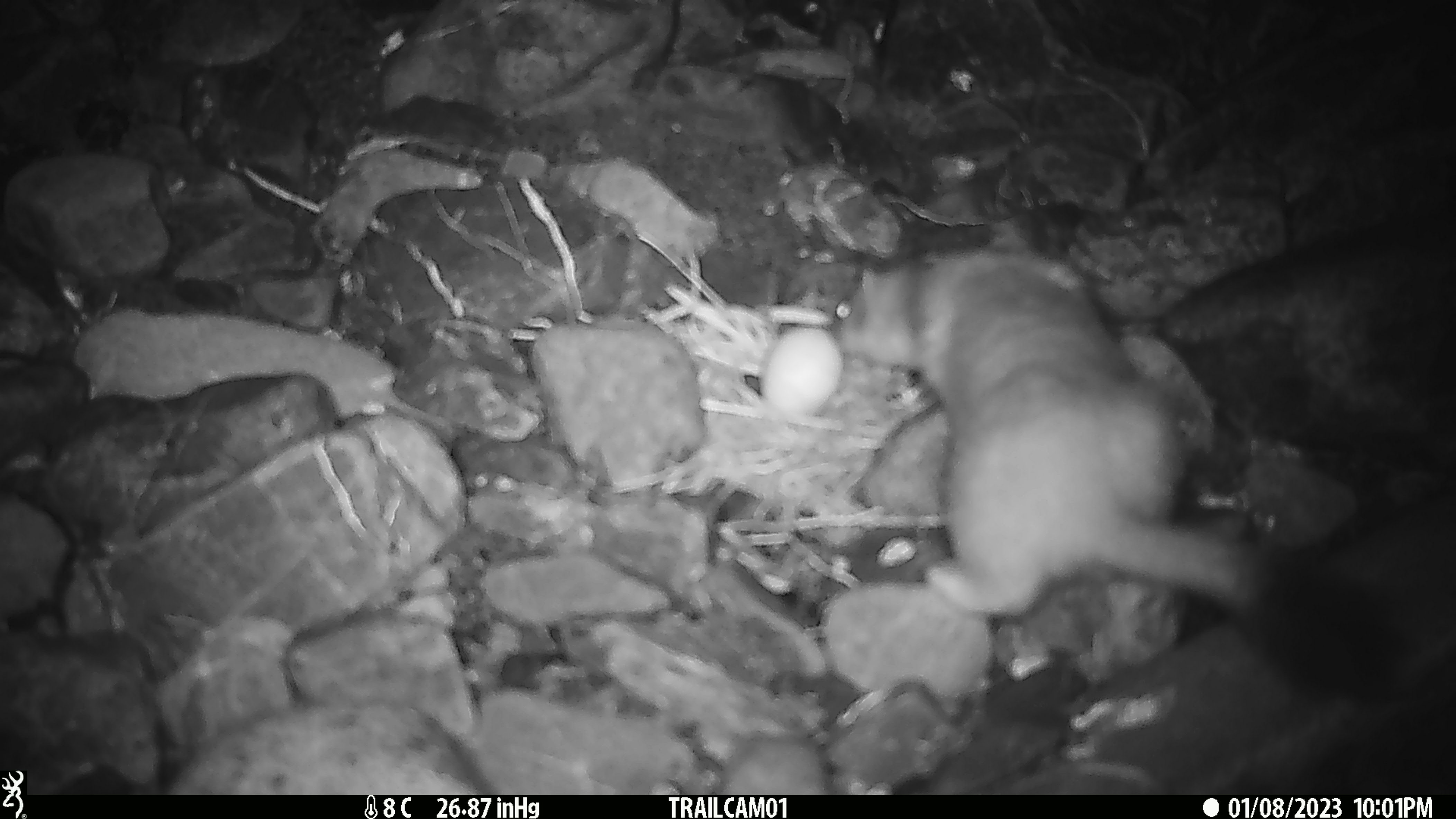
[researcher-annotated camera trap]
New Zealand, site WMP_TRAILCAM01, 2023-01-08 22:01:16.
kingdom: Animalia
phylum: Chordata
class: Mammalia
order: Carnivora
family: Mustelidae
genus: Mustela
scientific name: Mustela erminea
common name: stoat